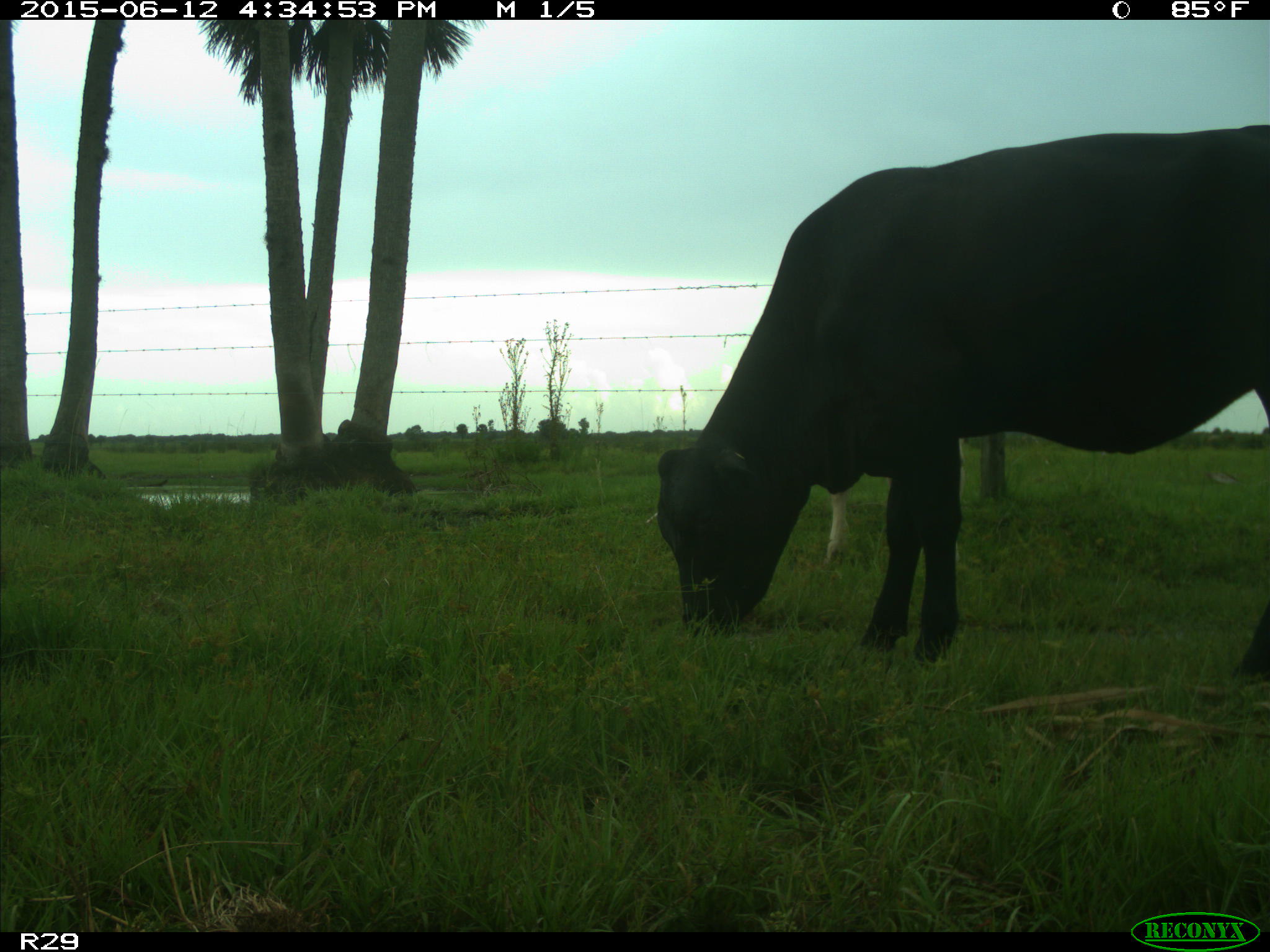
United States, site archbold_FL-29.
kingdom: Animalia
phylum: Chordata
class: Mammalia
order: Artiodactyla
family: Bovidae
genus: Bos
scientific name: Bos taurus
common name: domestic cow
Bos taurus (domestic cow).